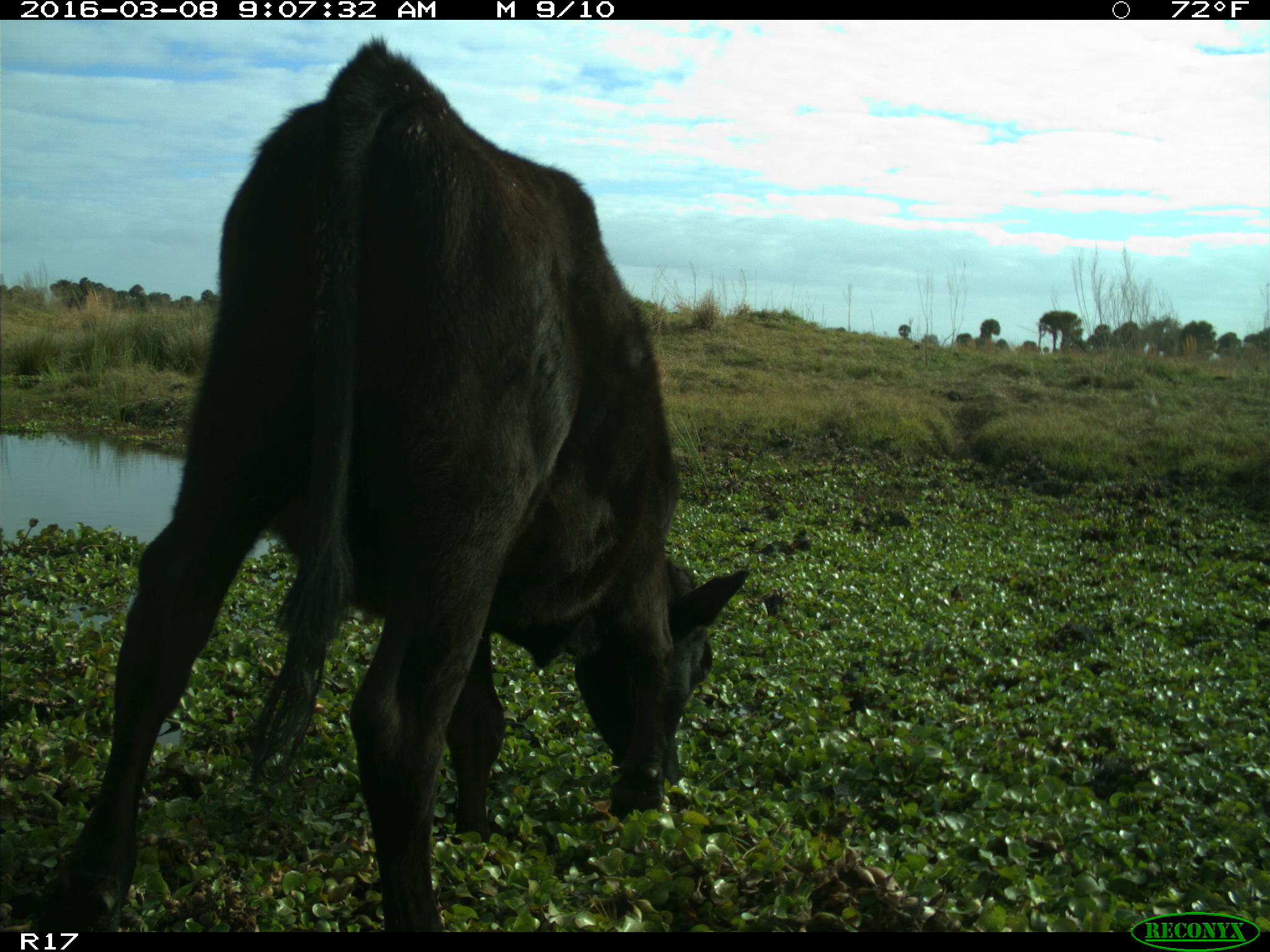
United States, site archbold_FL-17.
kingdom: Animalia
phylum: Chordata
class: Mammalia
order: Artiodactyla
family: Bovidae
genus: Bos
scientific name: Bos taurus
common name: domestic cow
Bos taurus (domestic cow).